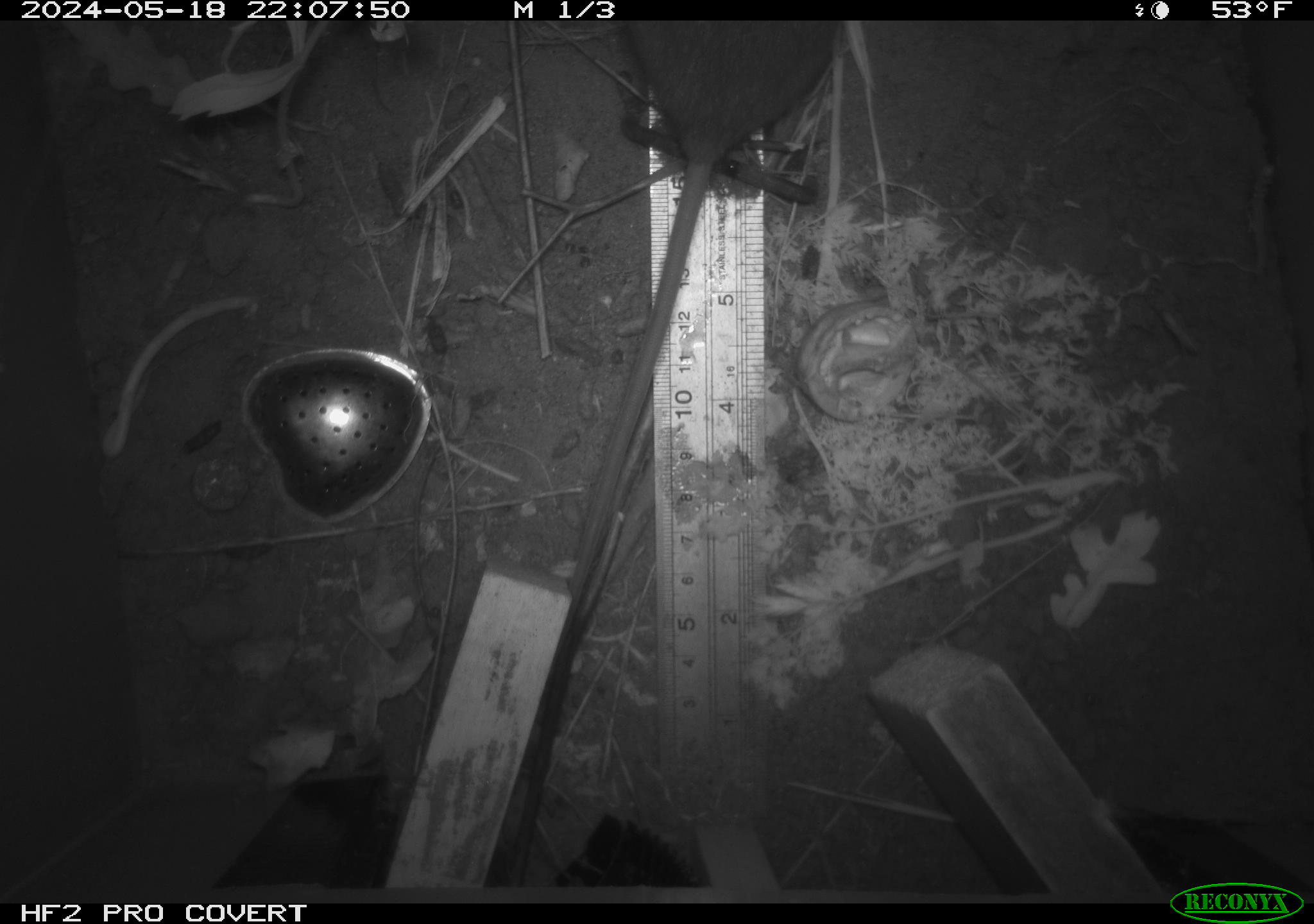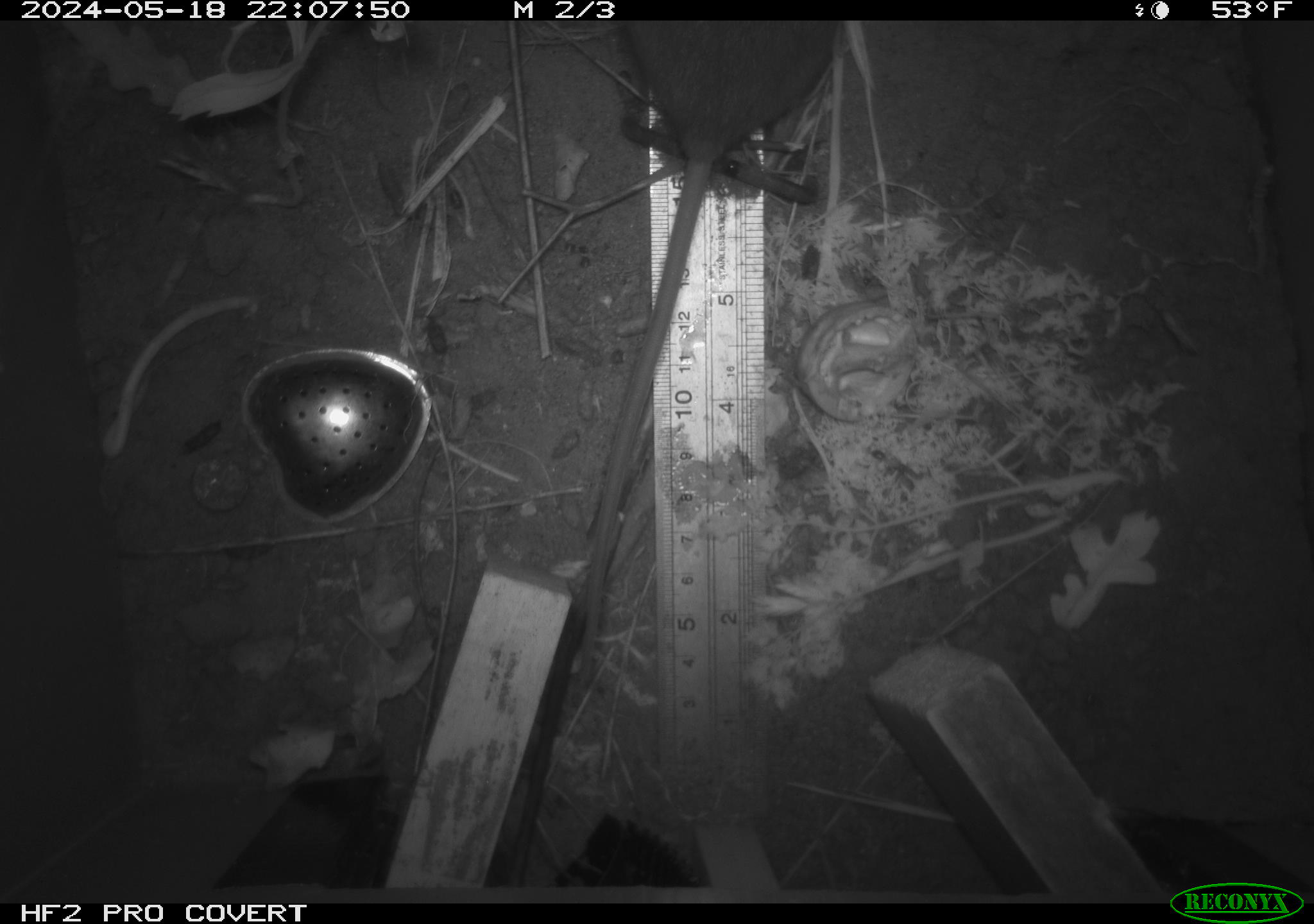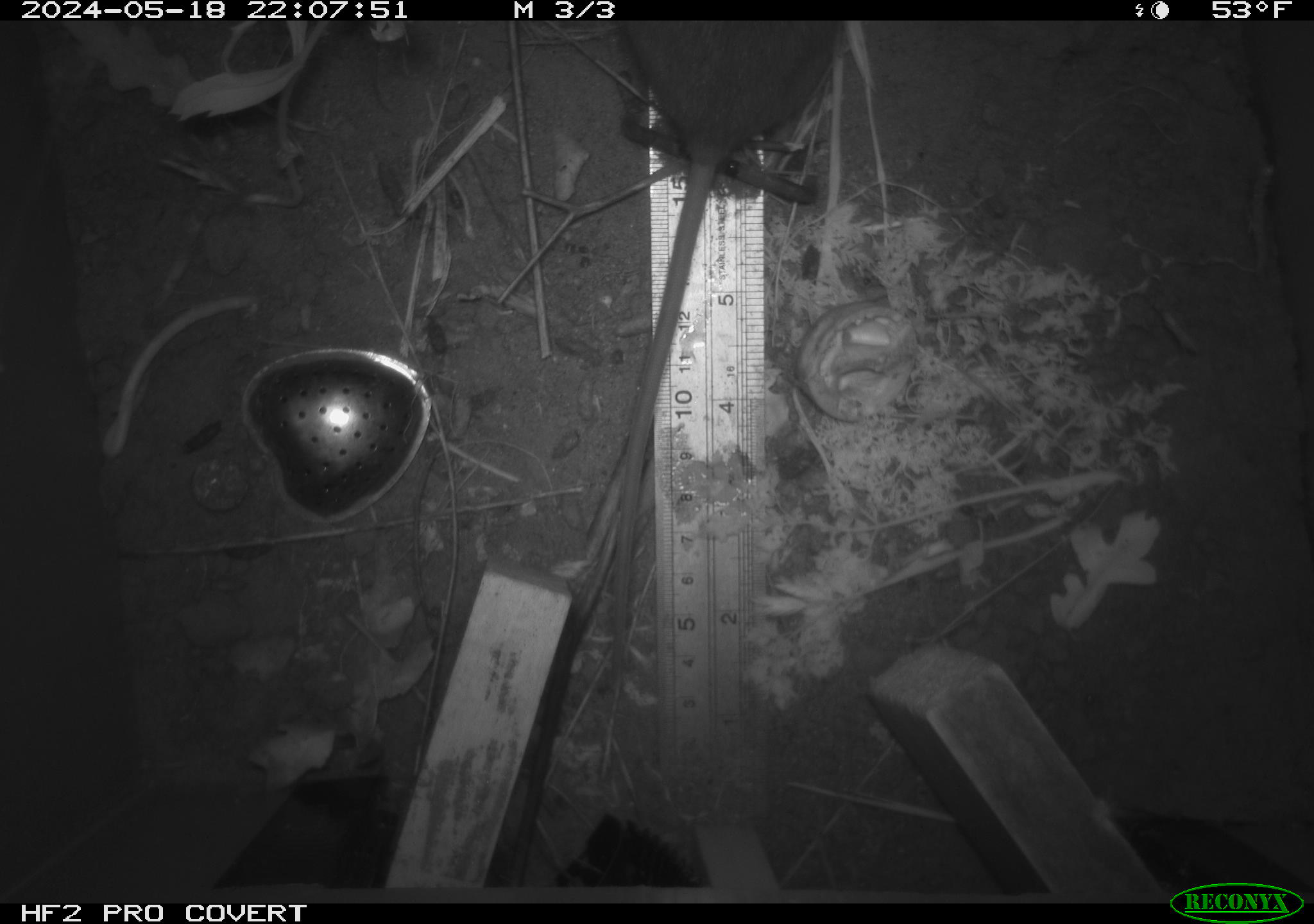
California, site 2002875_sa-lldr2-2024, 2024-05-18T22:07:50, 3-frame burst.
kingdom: Animalia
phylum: Chordata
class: Mammalia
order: Rodentia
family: Muridae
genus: Rattus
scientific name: Rattus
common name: rat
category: rattus species